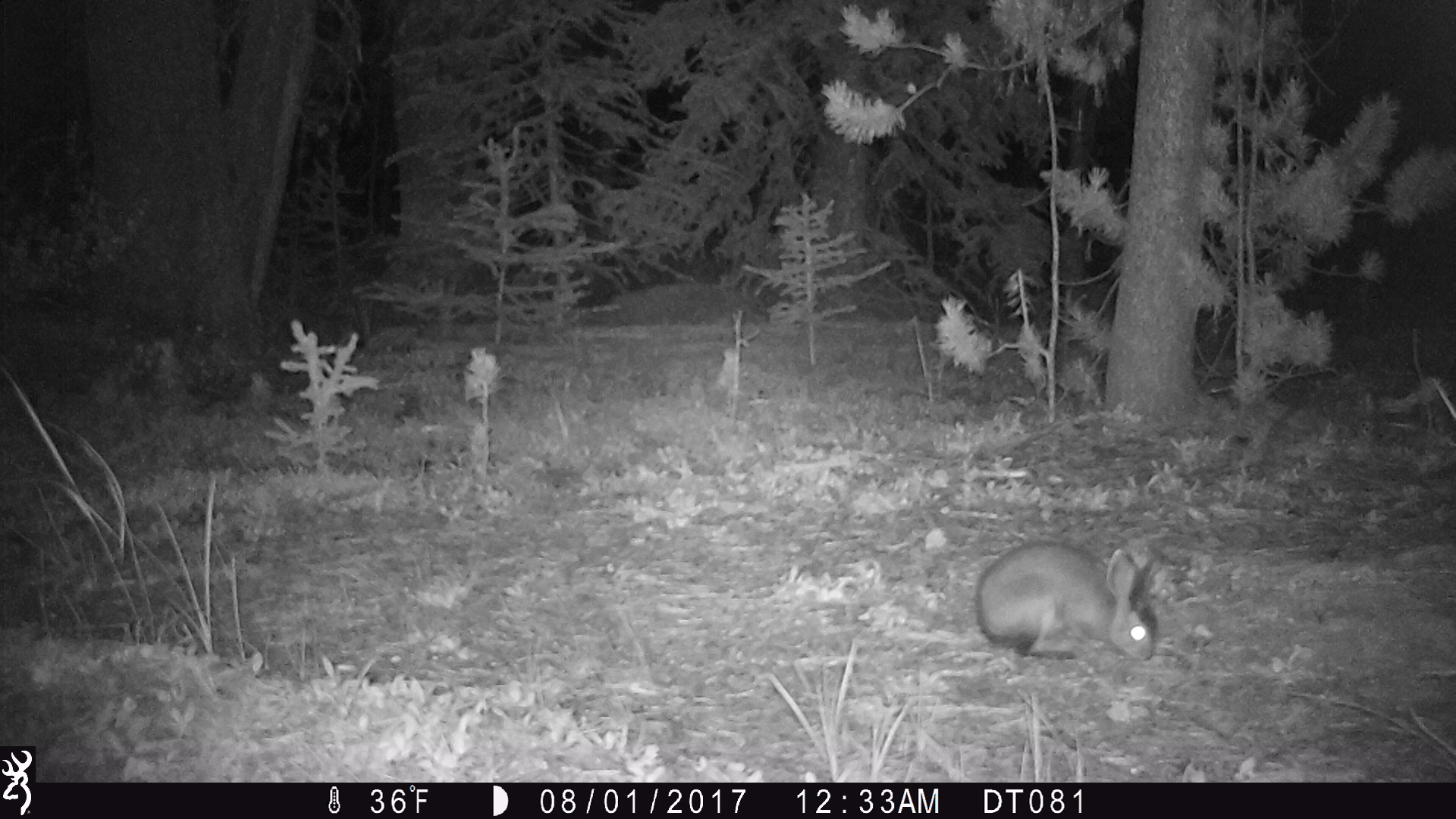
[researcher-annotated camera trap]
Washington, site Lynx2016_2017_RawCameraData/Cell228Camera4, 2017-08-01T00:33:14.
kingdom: Animalia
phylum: Chordata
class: Mammalia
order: Lagomorpha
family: Leporidae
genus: Lepus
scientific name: Lepus americanus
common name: snowshoe hare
Lepus americanus (snowshoe hare). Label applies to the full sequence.